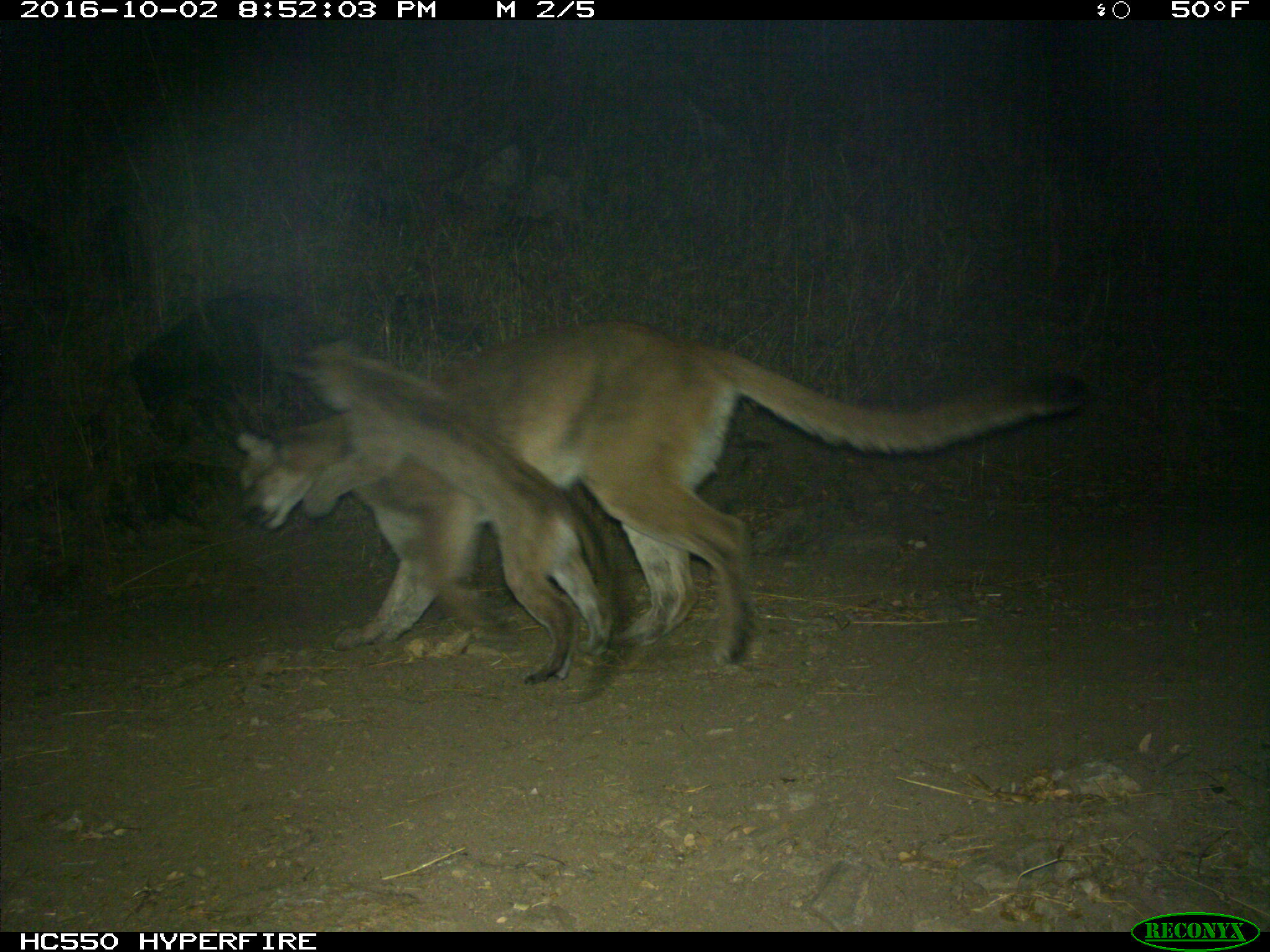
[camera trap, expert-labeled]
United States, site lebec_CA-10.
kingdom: Animalia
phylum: Chordata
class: Mammalia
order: Carnivora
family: Felidae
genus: Puma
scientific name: Puma concolor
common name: mountain lion